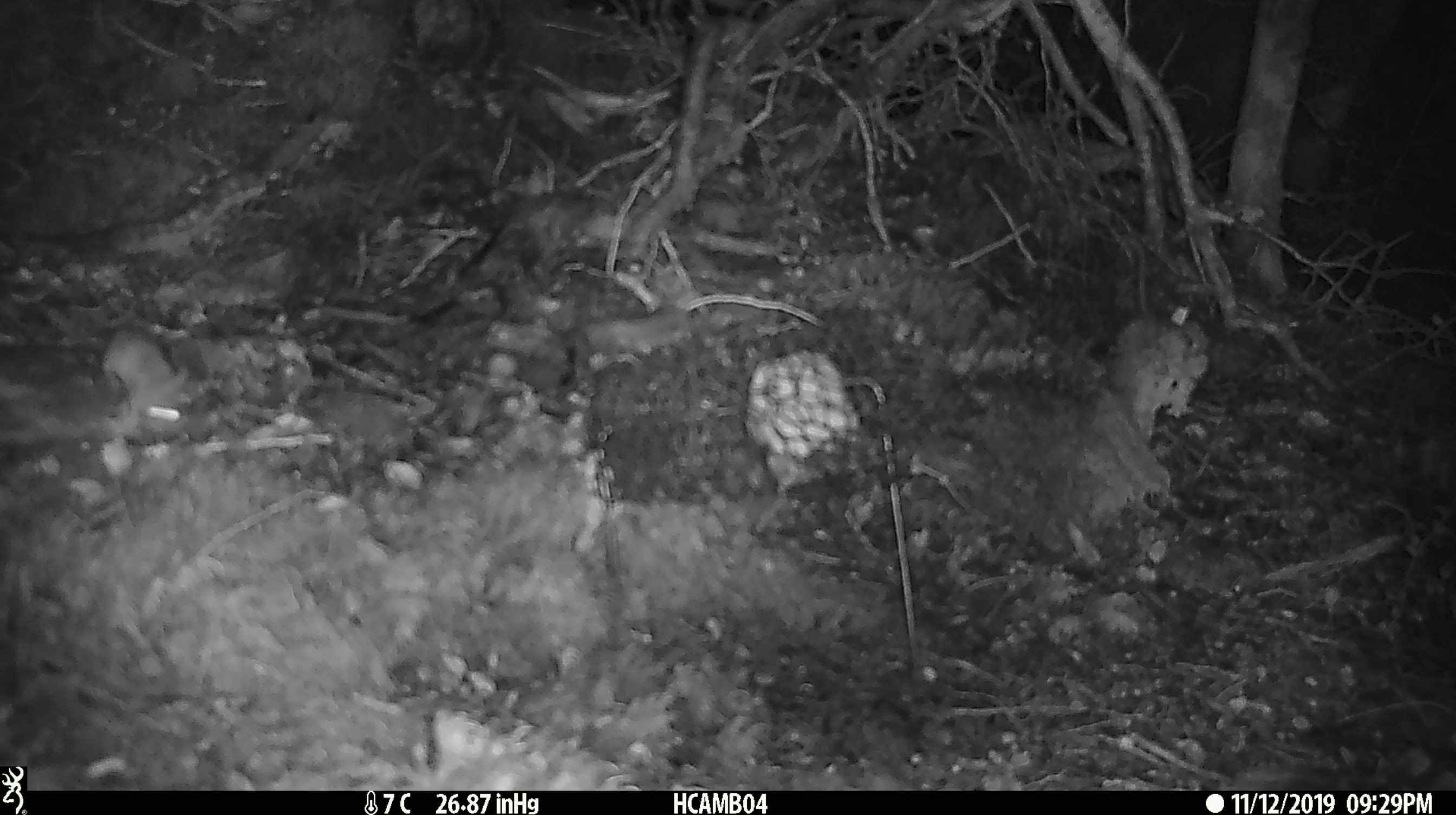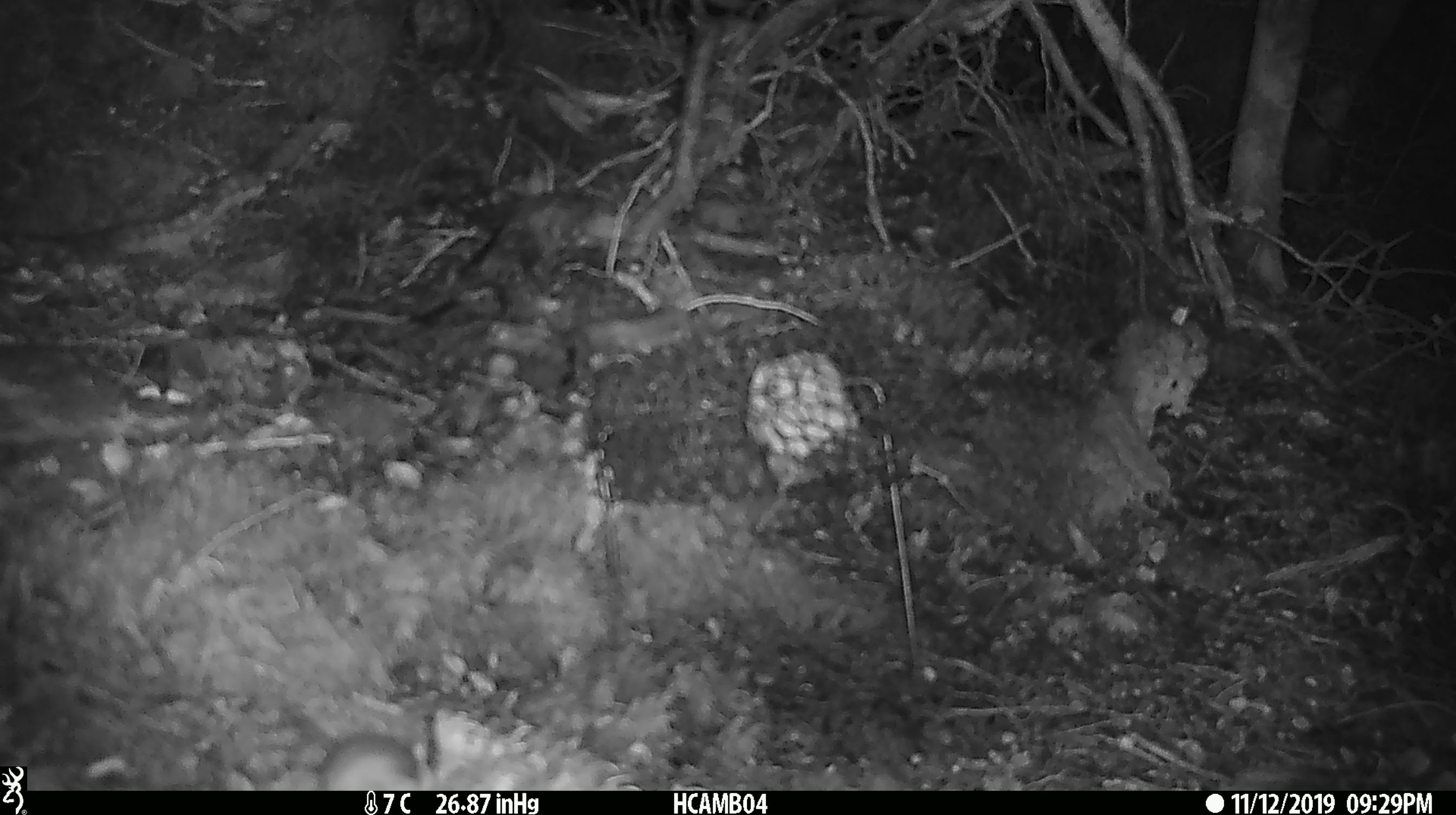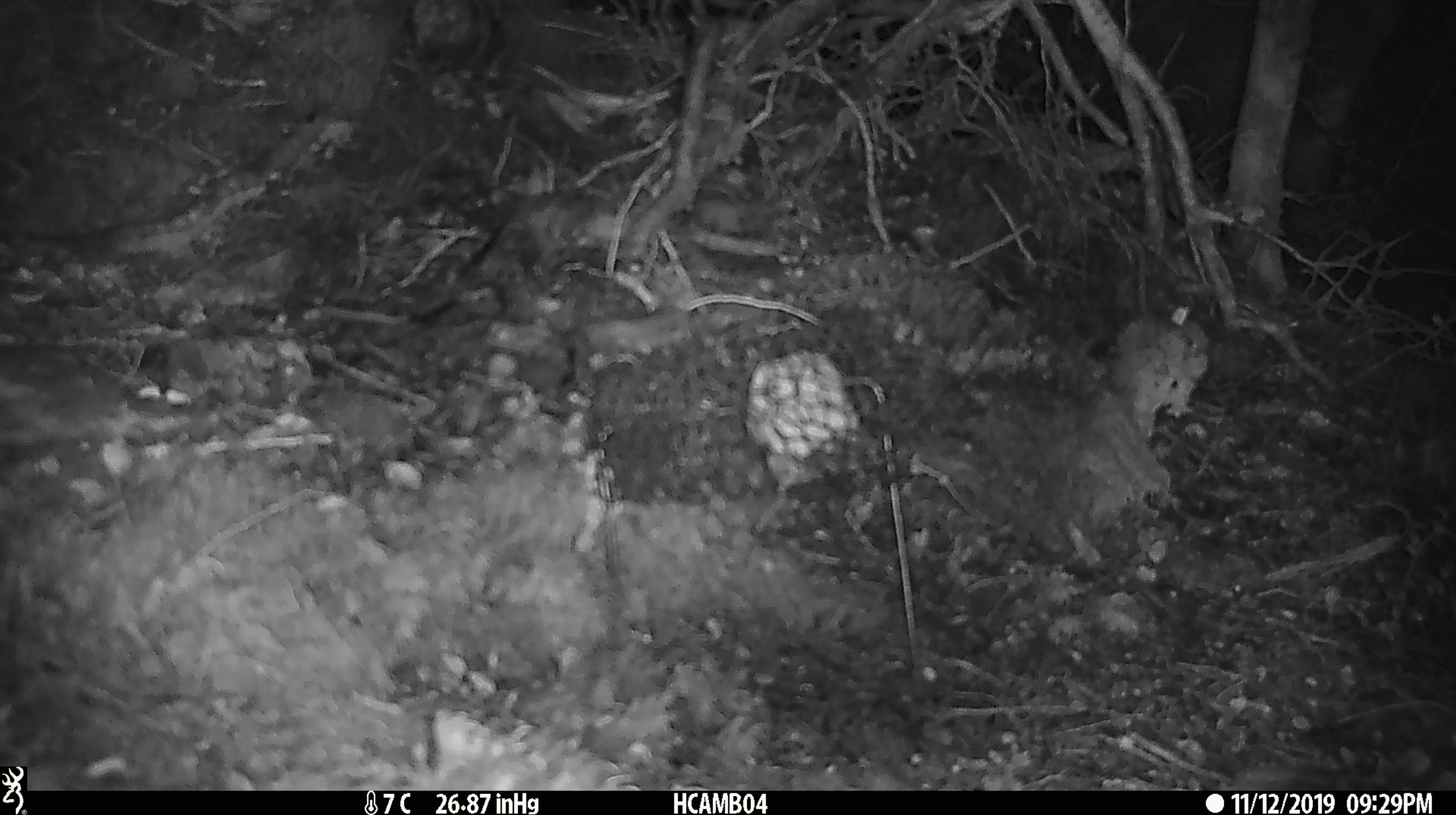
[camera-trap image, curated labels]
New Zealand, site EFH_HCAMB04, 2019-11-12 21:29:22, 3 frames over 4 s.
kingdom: Animalia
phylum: Chordata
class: Mammalia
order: Rodentia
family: Muridae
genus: Mus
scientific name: Mus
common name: mouse